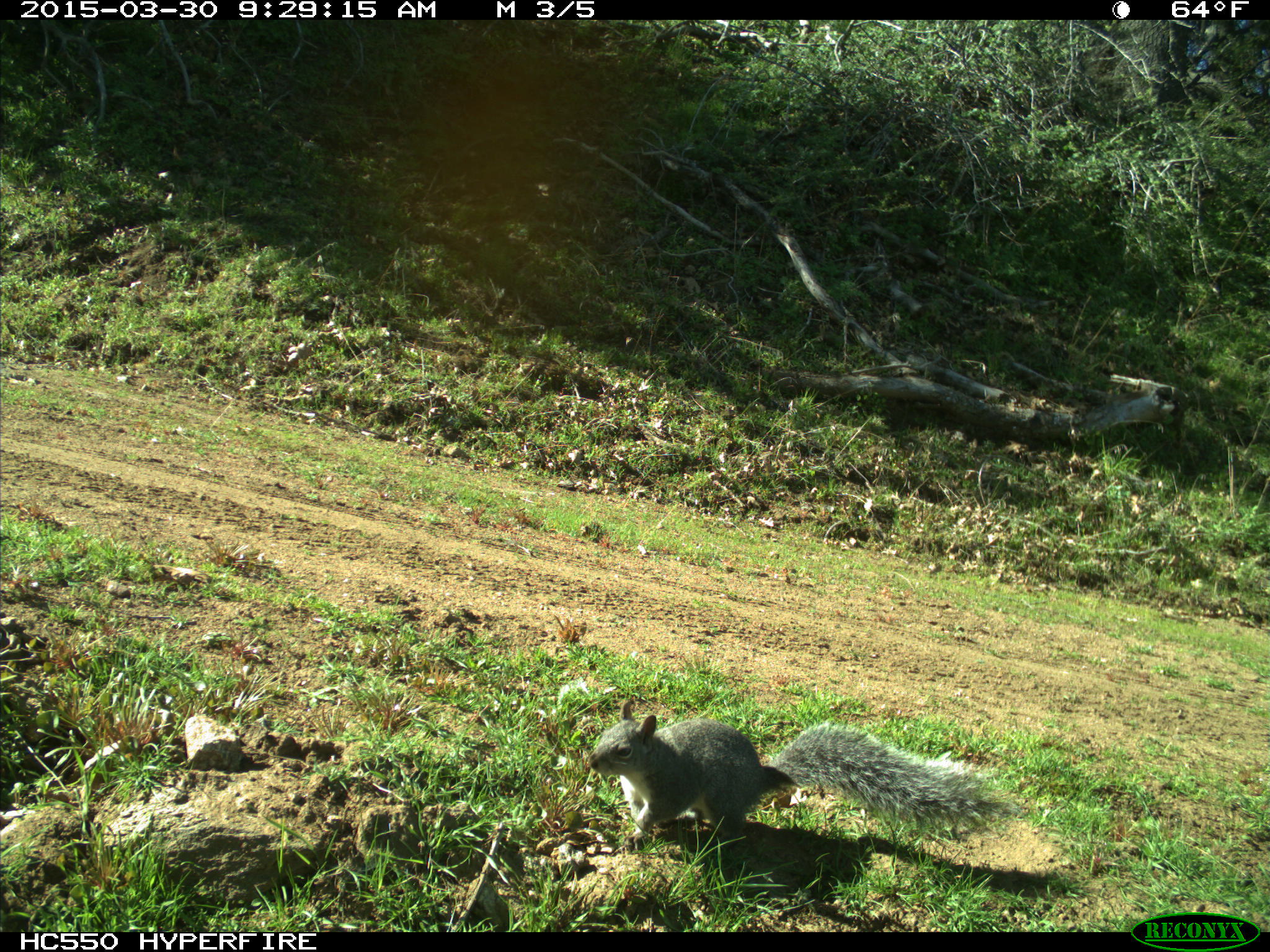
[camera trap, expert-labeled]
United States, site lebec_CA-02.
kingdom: Animalia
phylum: Chordata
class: Mammalia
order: Rodentia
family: Sciuridae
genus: Sciurus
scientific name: Sciurus carolinensis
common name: eastern gray squirrel